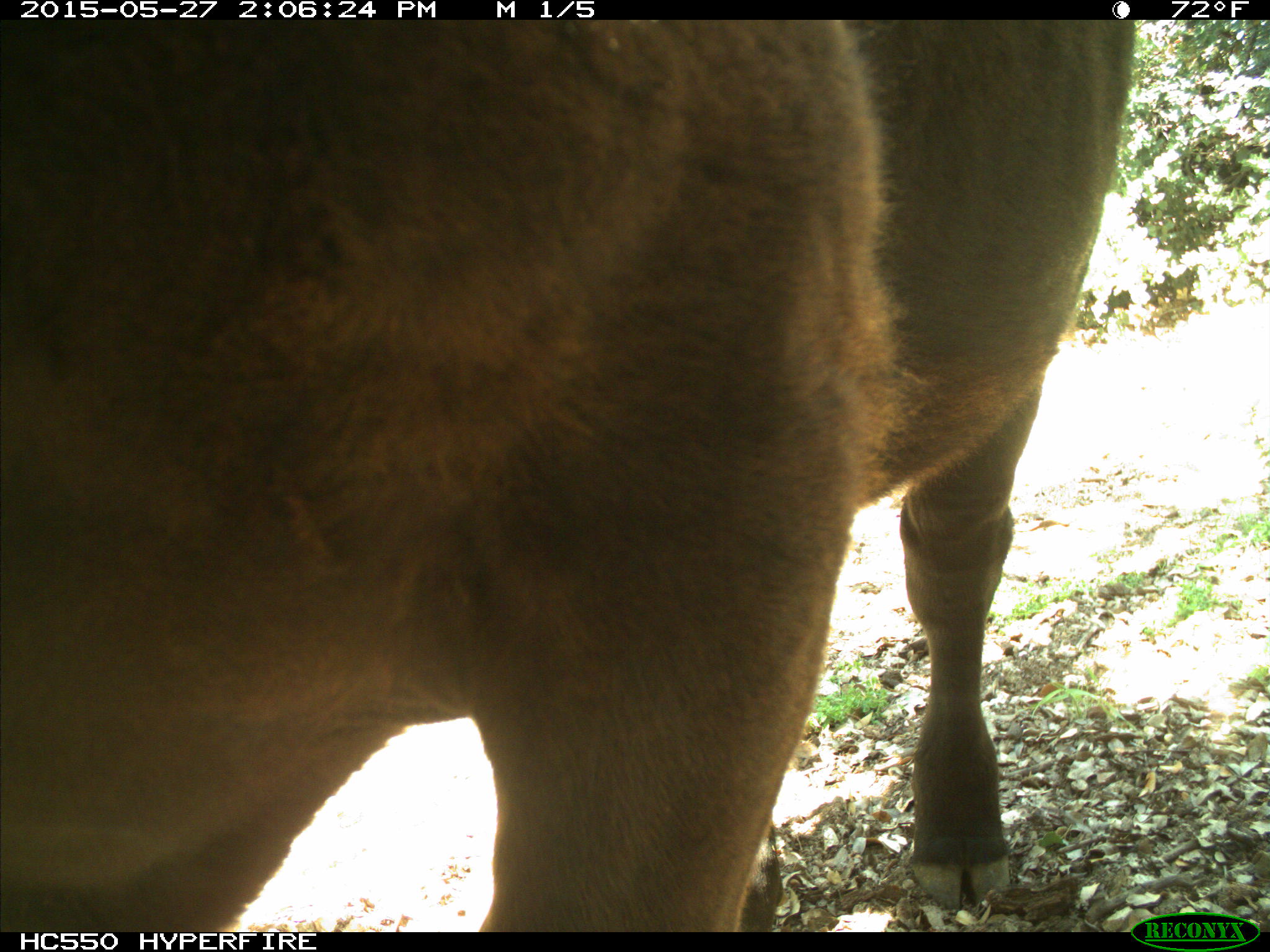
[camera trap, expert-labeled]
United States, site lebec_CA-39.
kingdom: Animalia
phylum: Chordata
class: Mammalia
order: Artiodactyla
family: Bovidae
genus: Bos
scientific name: Bos taurus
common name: domestic cow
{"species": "Bos taurus (domestic cow)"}